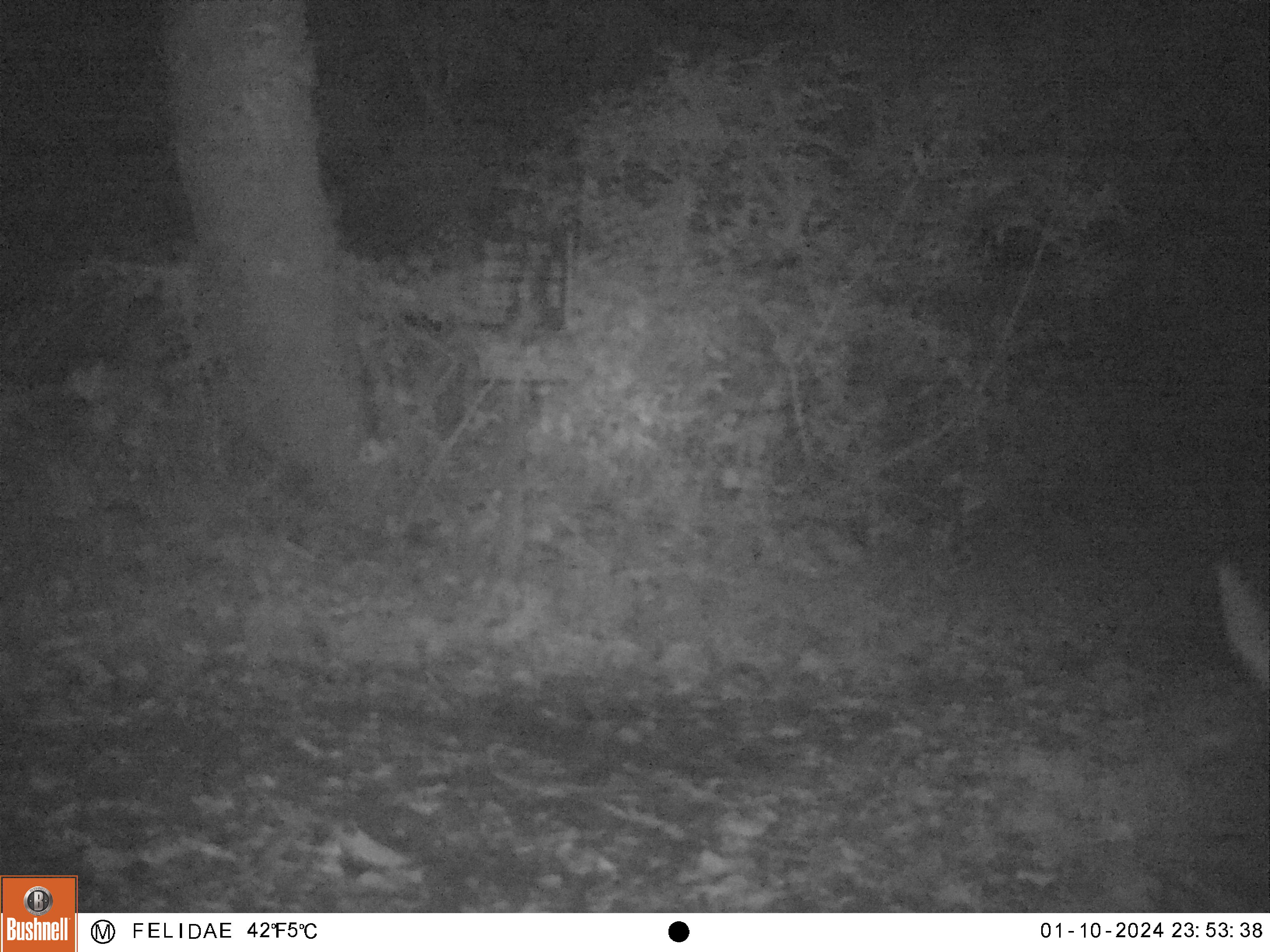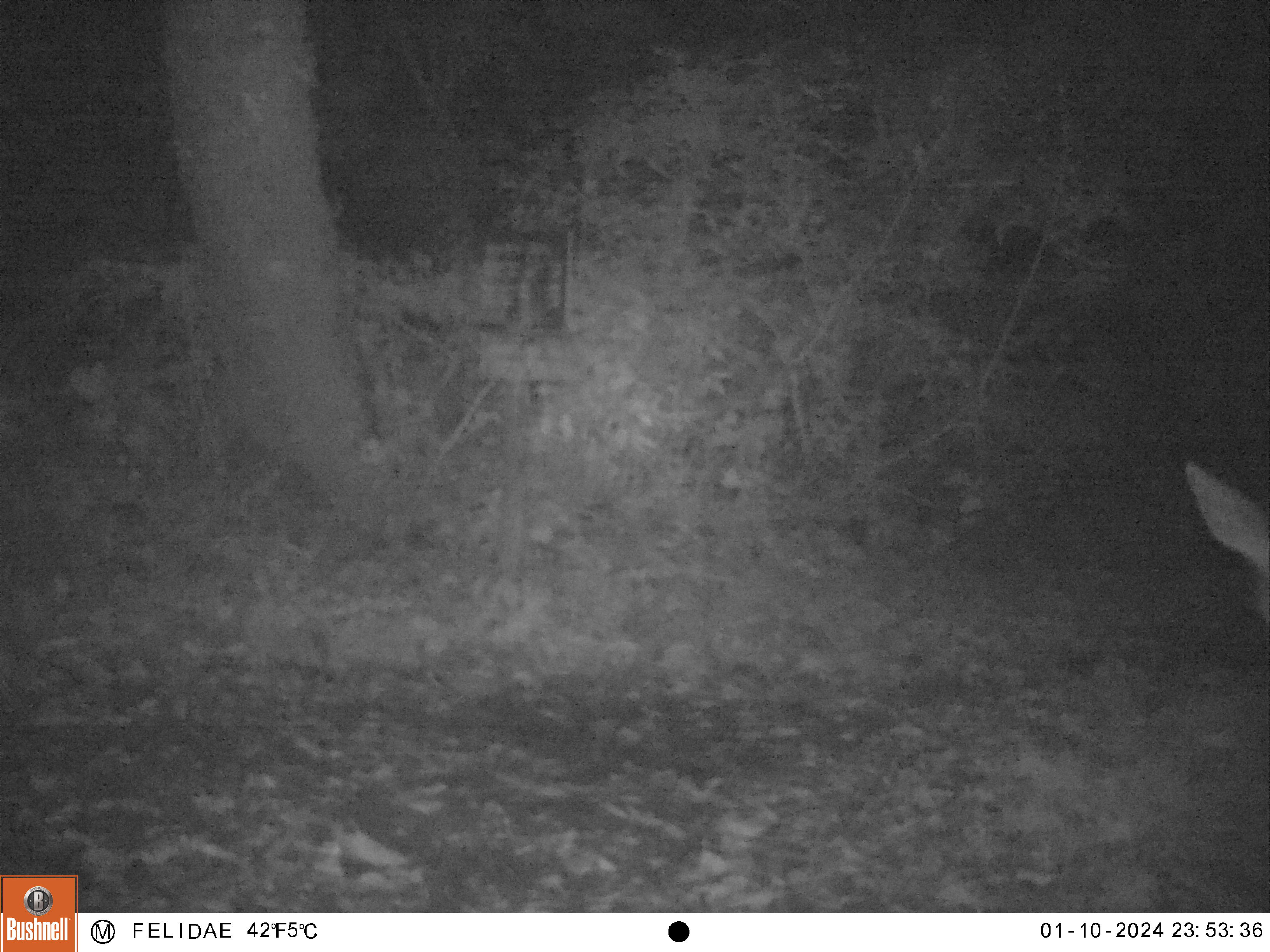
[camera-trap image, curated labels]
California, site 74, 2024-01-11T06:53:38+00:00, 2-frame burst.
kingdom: Animalia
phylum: Chordata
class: Mammalia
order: Artiodactyla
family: Cervidae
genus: Odocoileus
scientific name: Odocoileus hemionus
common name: mule deer